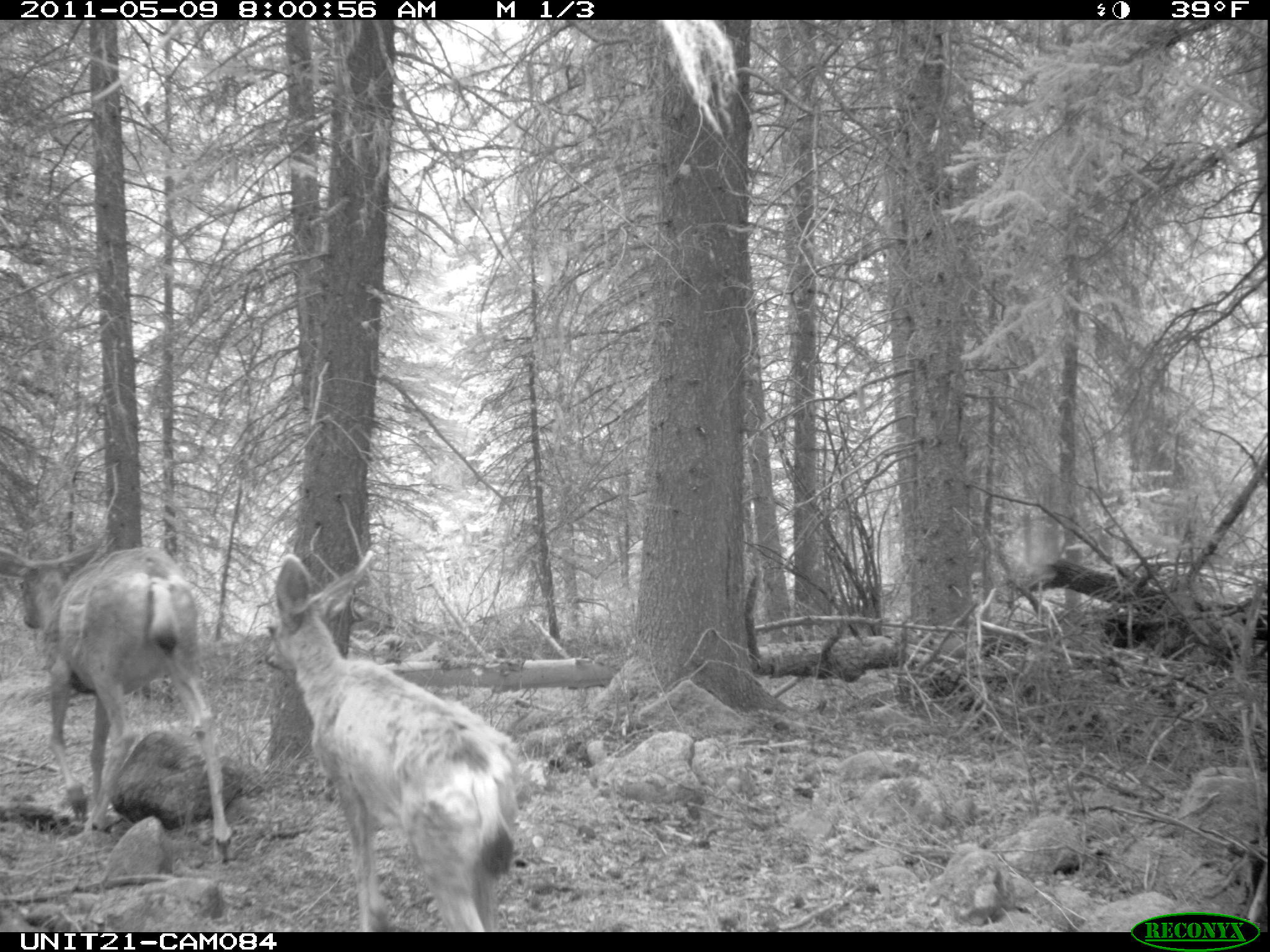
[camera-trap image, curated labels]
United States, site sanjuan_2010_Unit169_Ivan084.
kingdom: Animalia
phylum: Chordata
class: Mammalia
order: Artiodactyla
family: Cervidae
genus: Odocoileus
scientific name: Odocoileus hemionus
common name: mule deer